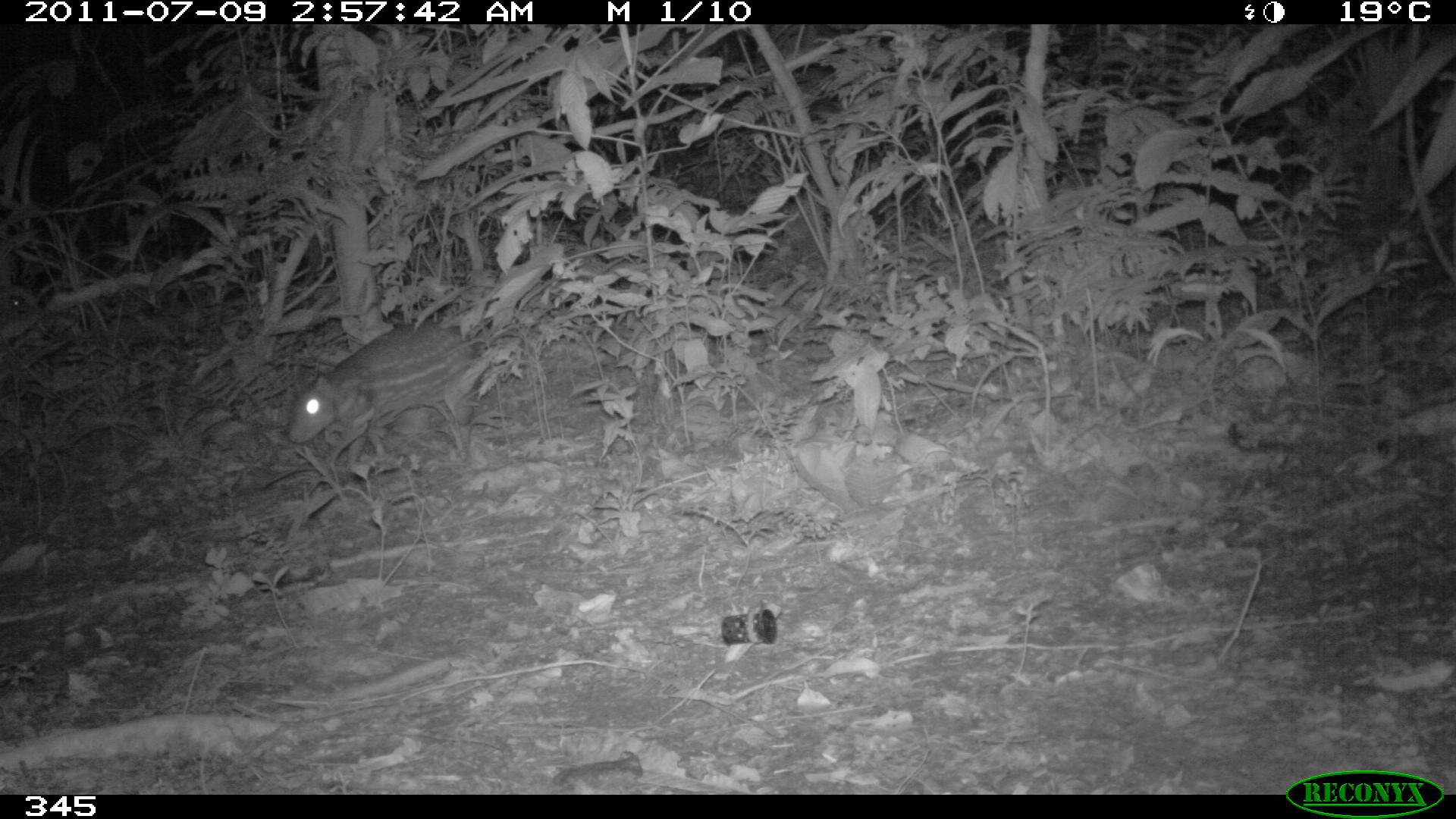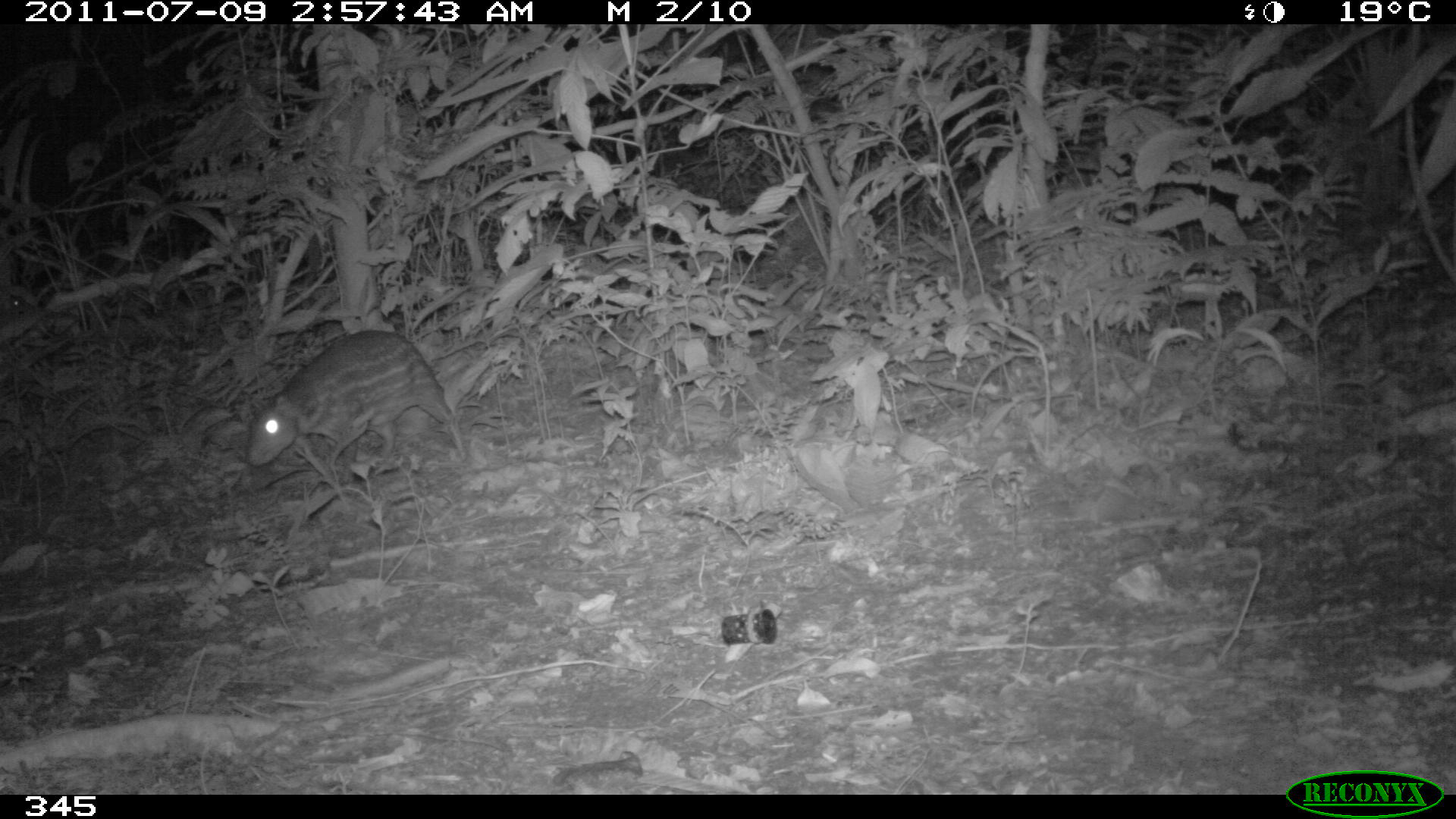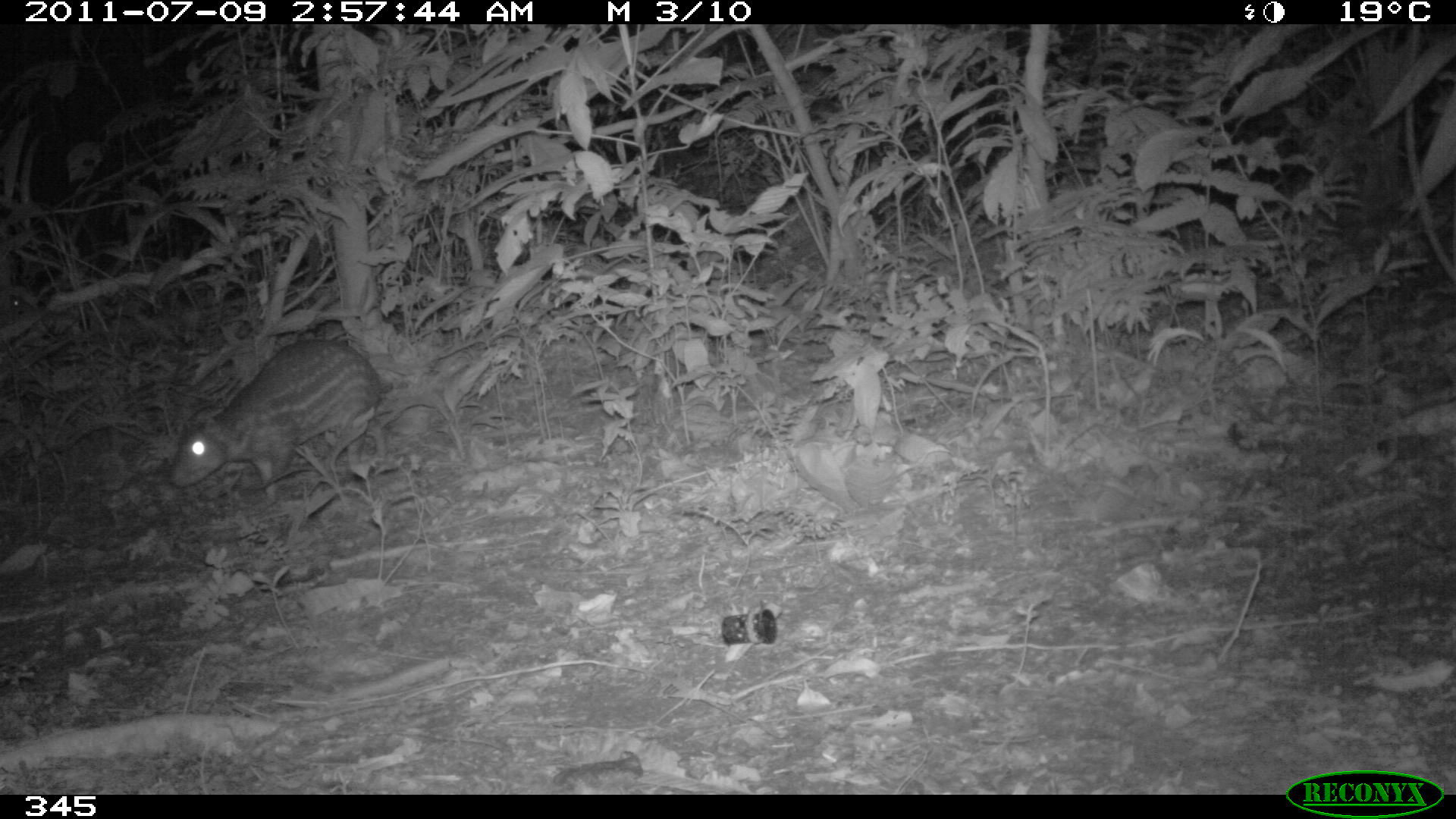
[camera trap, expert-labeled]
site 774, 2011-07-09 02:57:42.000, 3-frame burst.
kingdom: Animalia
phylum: Chordata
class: Mammalia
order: Rodentia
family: Cuniculidae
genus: Cuniculus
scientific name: Cuniculus paca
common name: spotted paca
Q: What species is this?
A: Cuniculus paca (spotted paca).